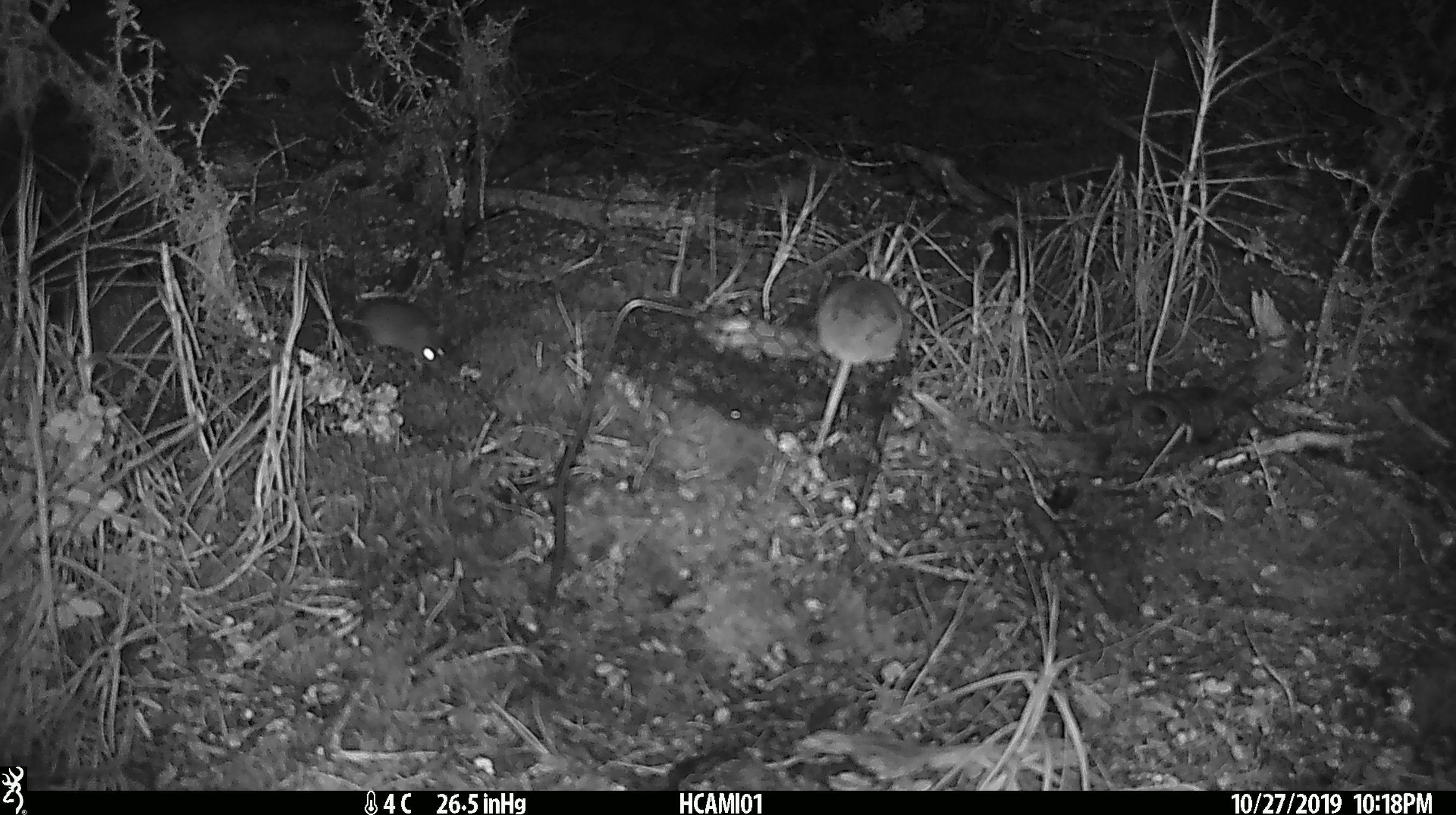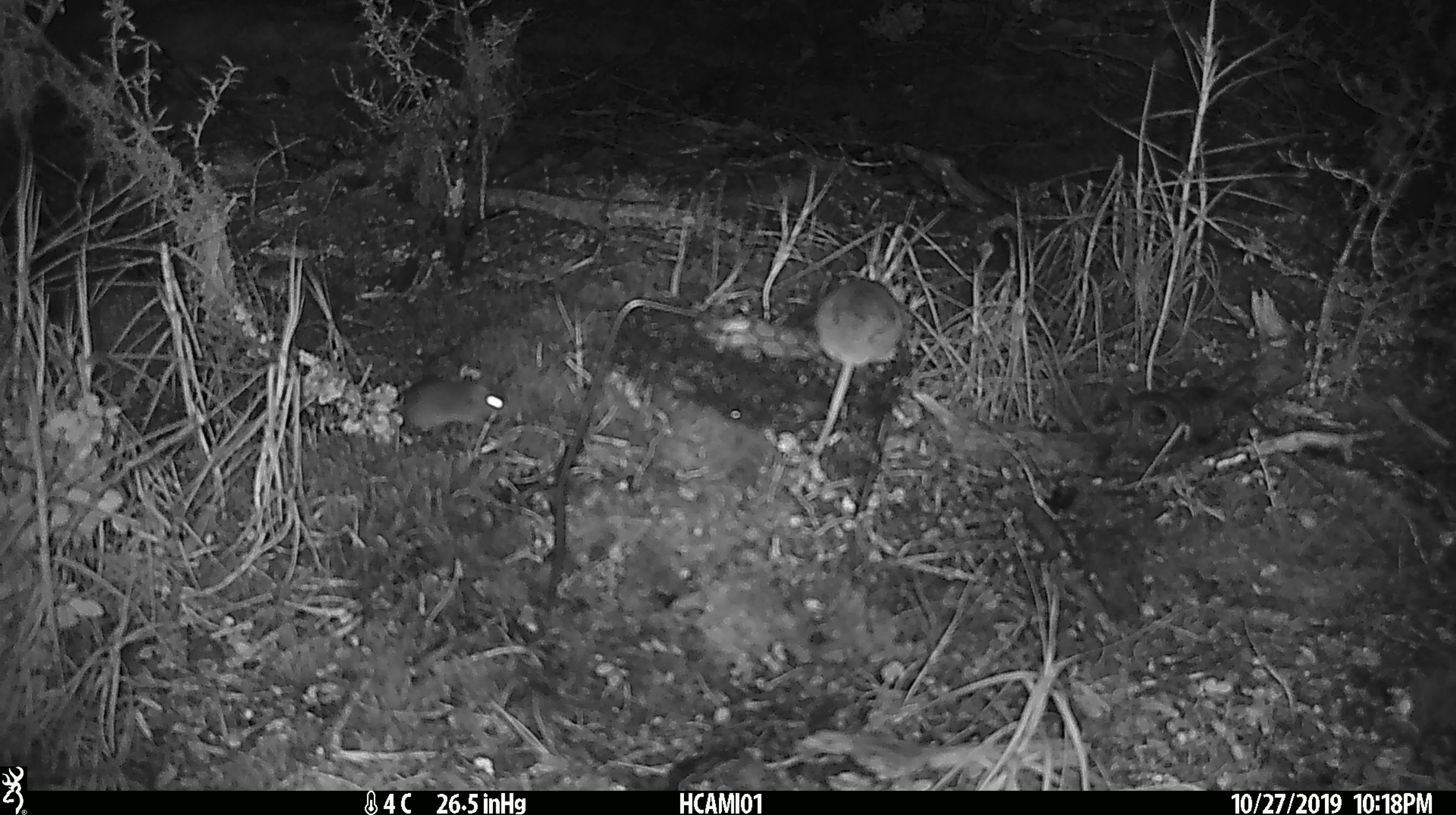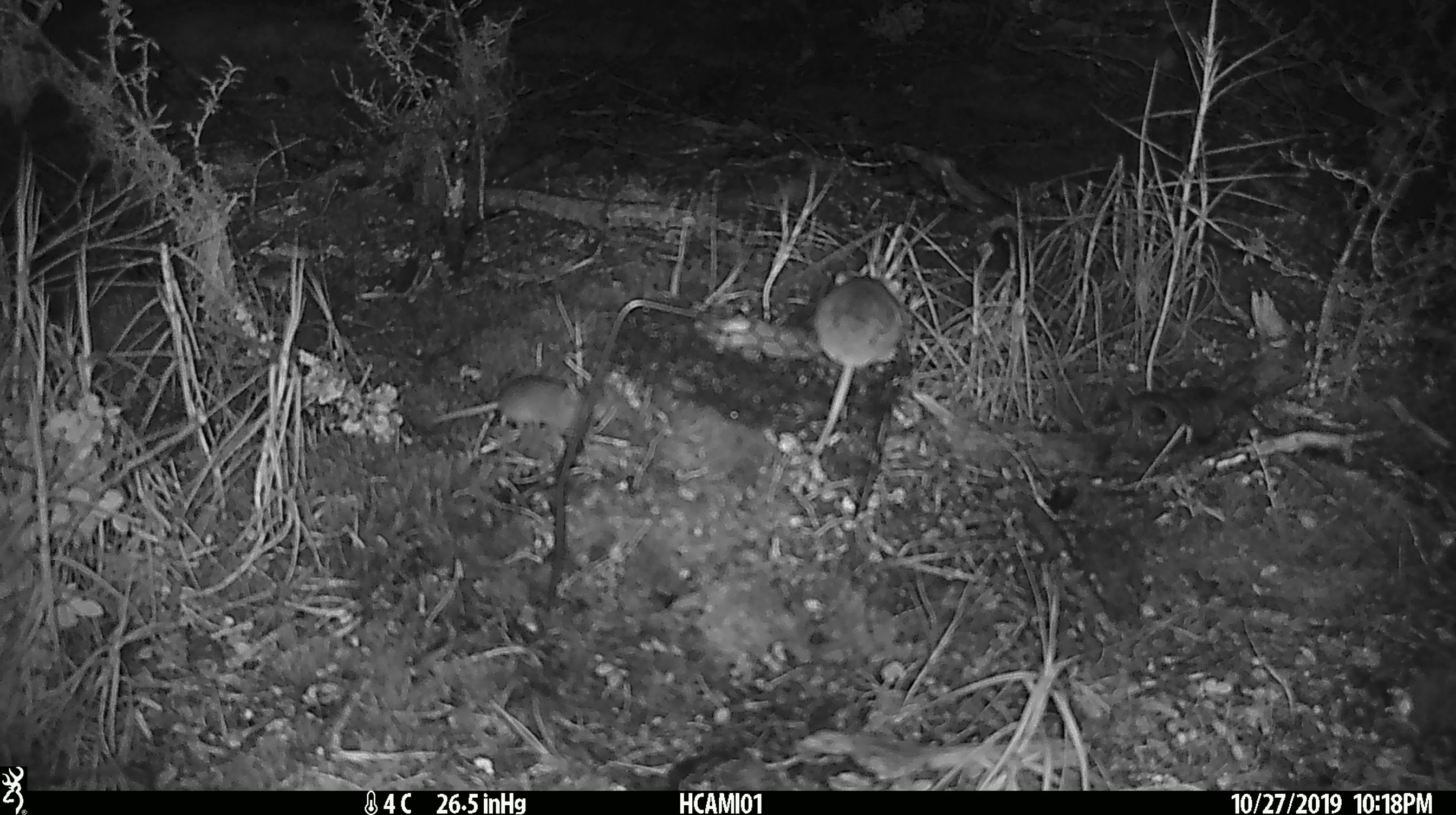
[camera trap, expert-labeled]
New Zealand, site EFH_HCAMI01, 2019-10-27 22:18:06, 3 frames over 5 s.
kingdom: Animalia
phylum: Chordata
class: Mammalia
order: Rodentia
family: Muridae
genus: Mus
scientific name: Mus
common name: mouse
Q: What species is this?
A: Mouse (Mus).